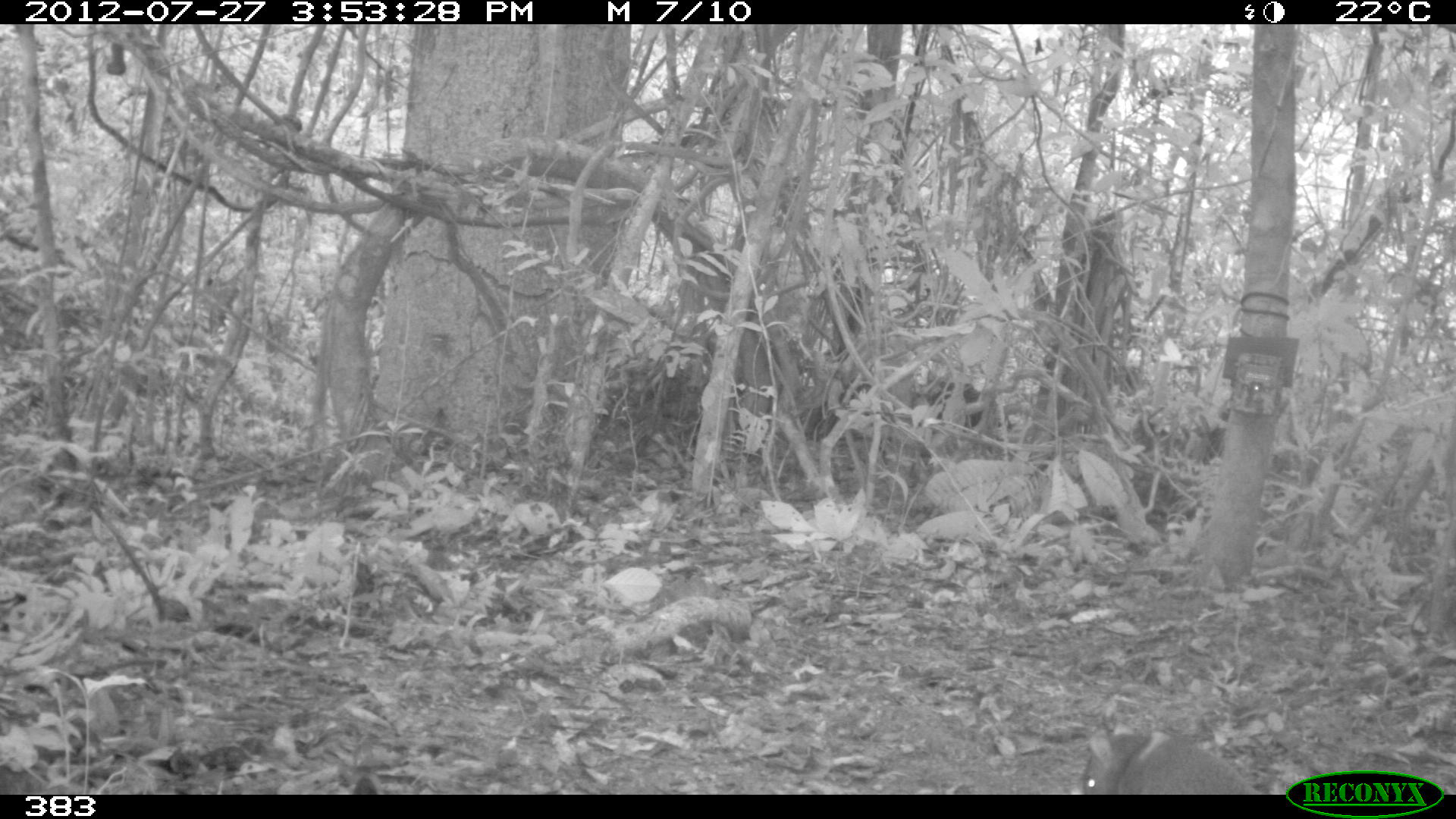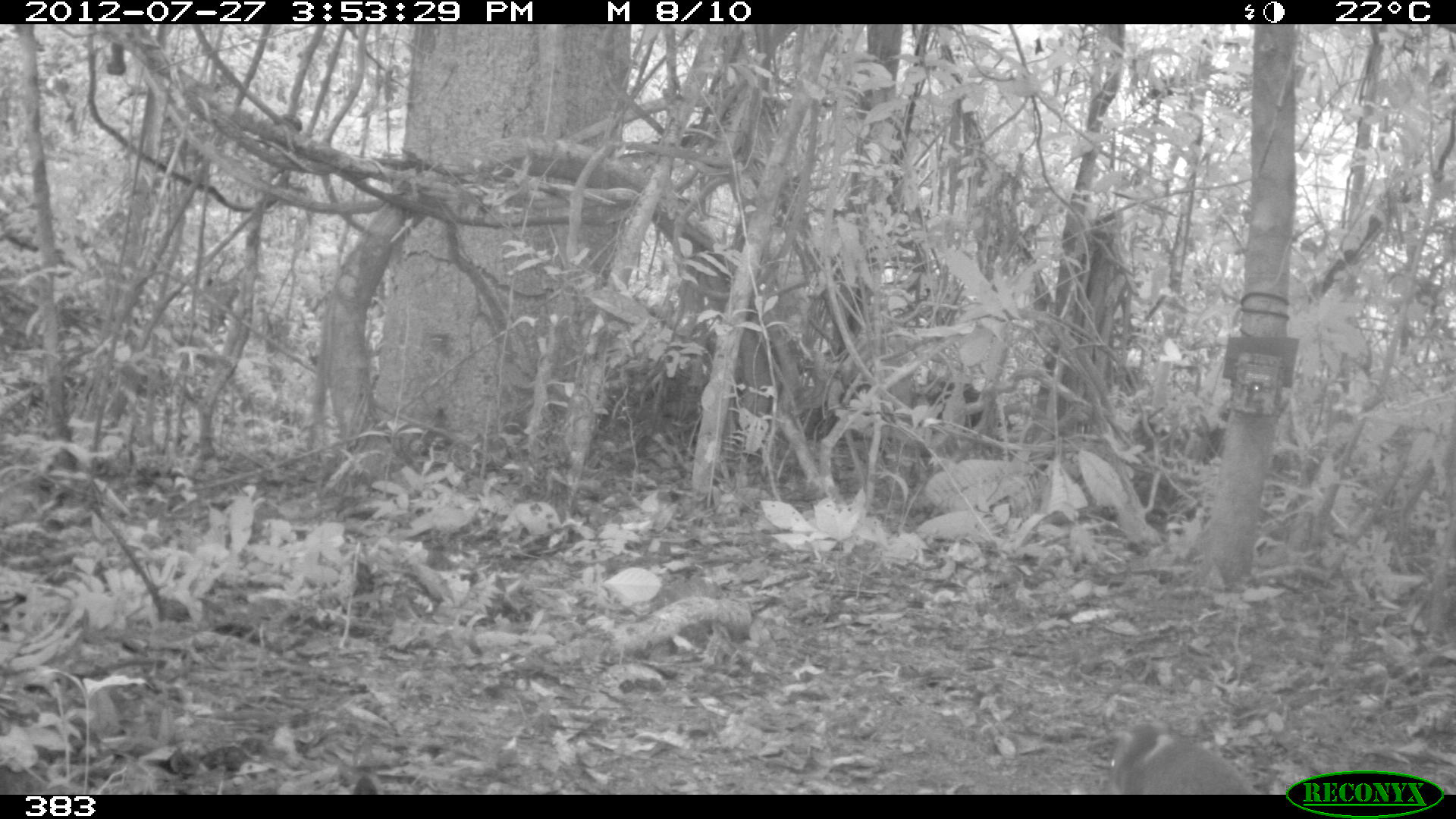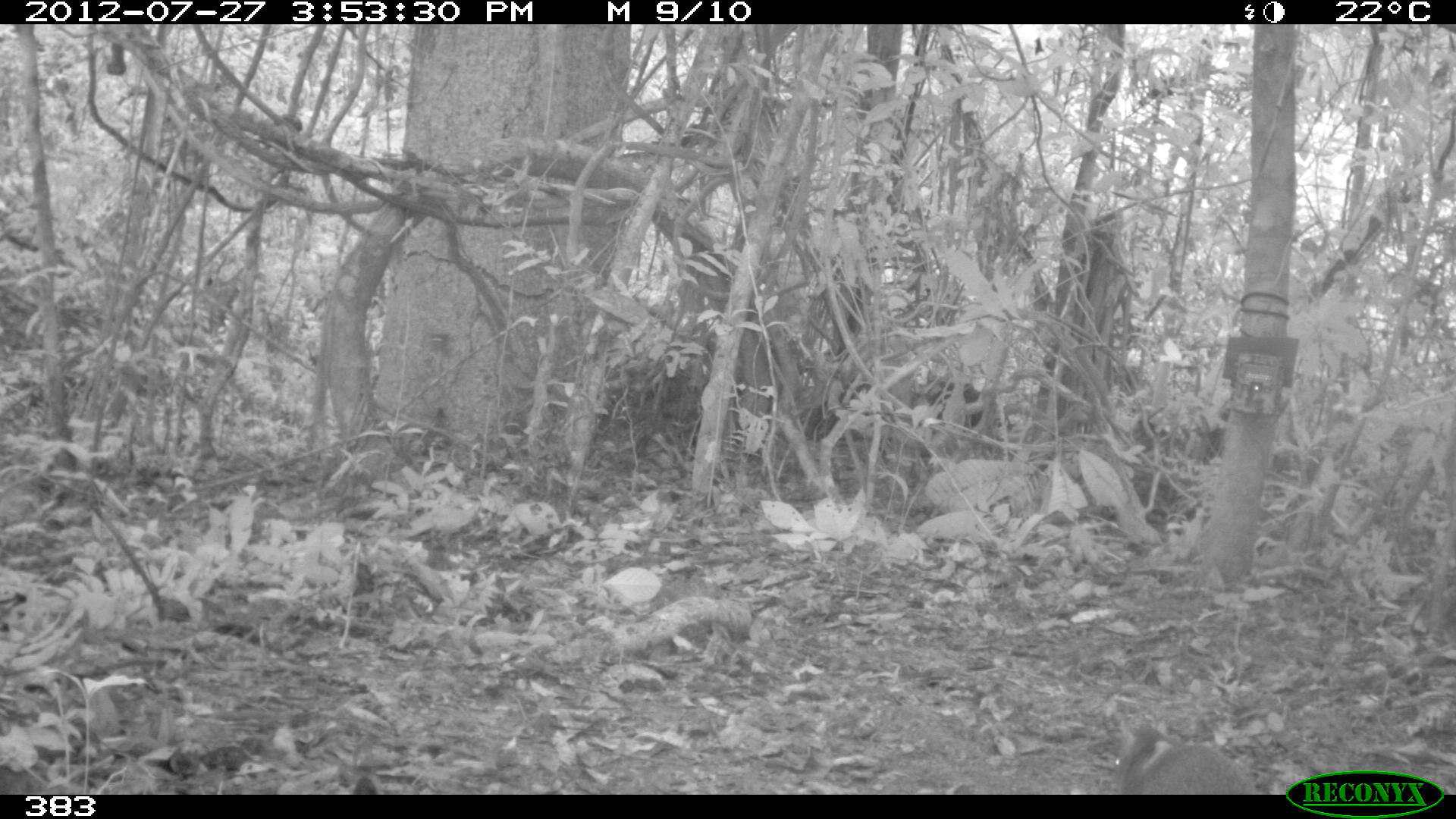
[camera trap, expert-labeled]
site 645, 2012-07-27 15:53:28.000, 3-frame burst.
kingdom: Animalia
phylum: Chordata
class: Mammalia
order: Rodentia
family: Dasyproctidae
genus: Dasyprocta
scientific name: Dasyprocta punctata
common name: central american agouti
Dasyprocta punctata (central american agouti).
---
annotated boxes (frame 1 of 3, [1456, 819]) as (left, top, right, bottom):
dasyprocta punctata: (1080, 720, 1265, 794)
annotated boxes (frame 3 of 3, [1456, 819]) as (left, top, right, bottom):
dasyprocta punctata: (1108, 719, 1260, 794)